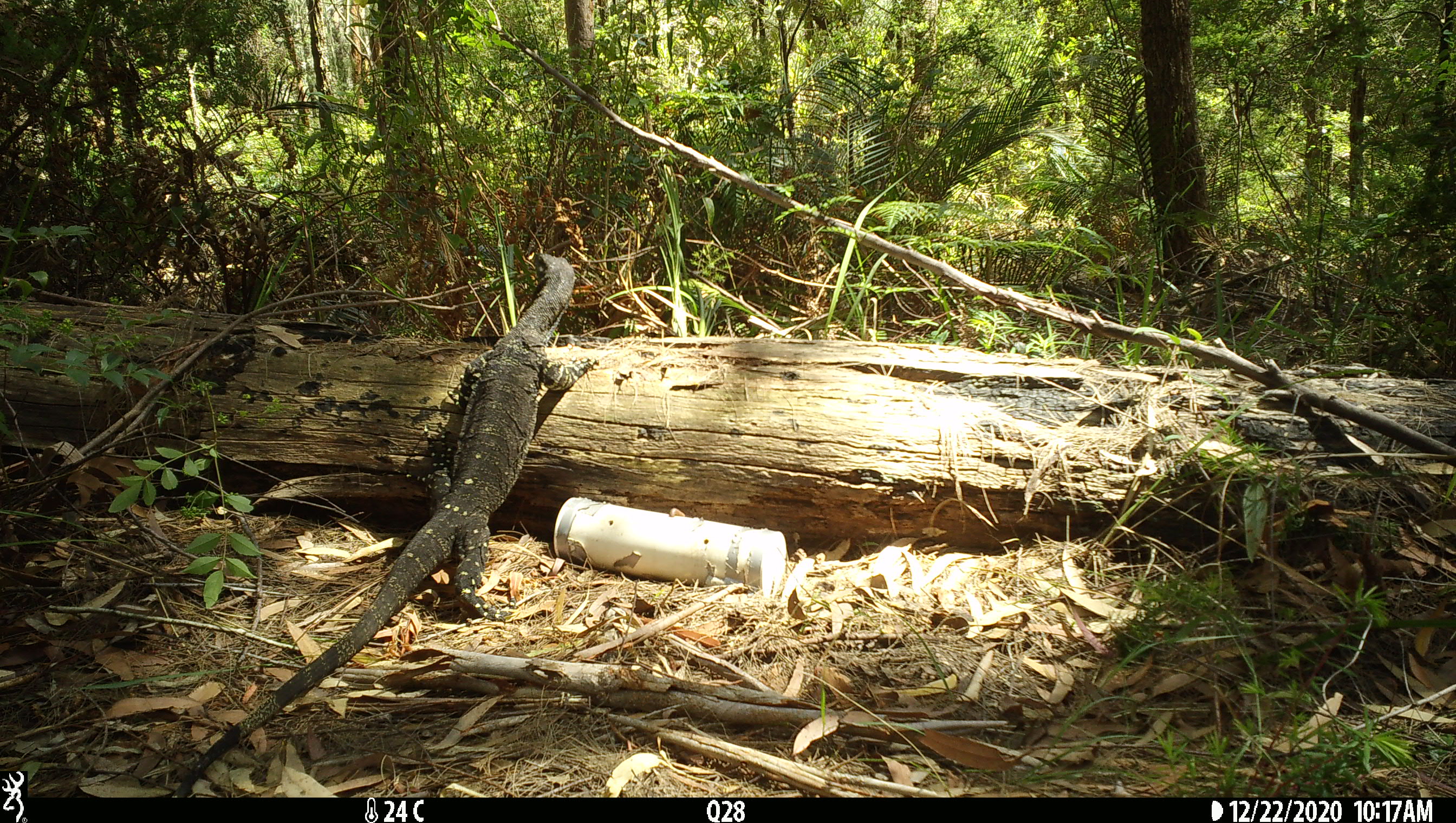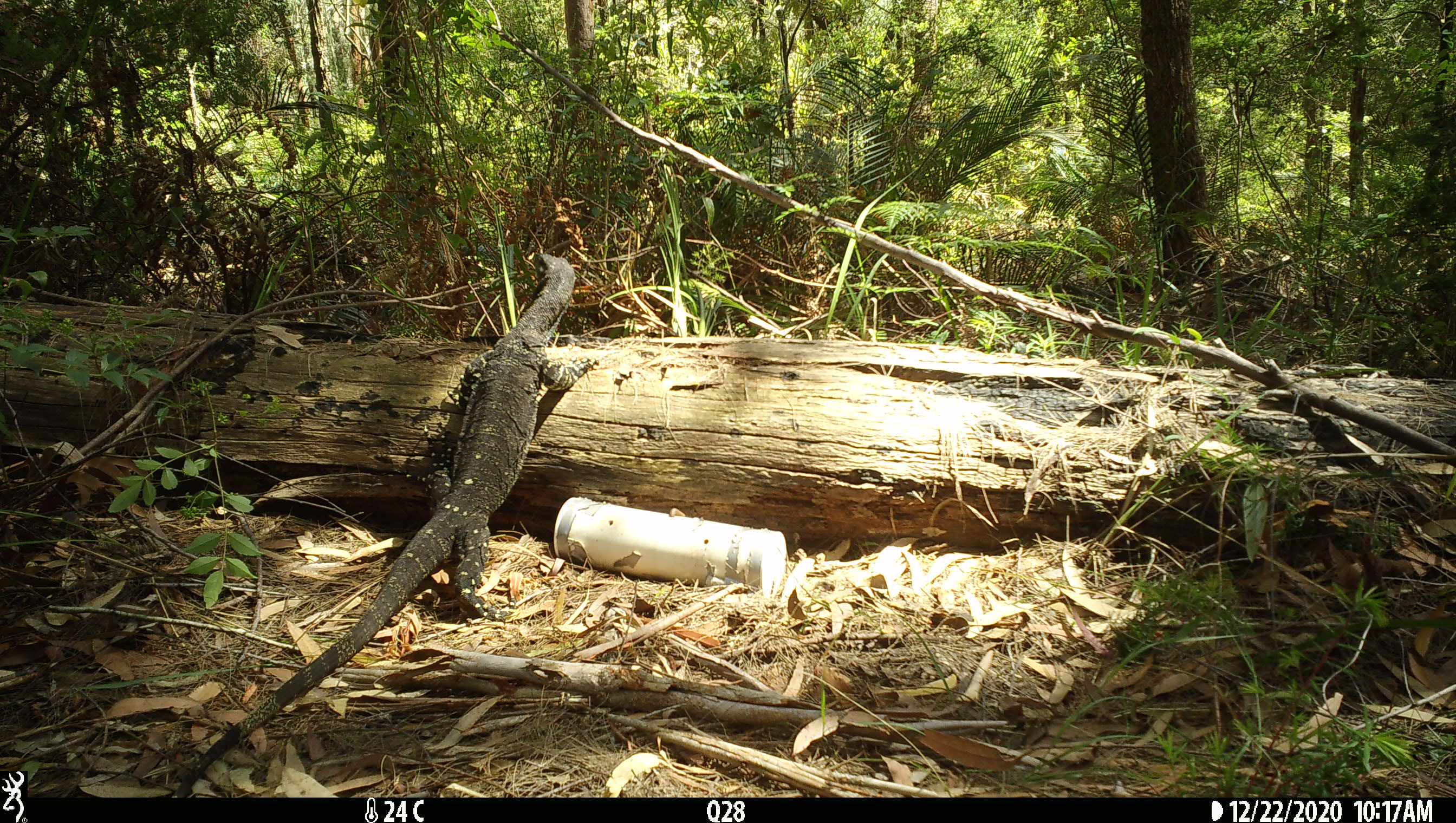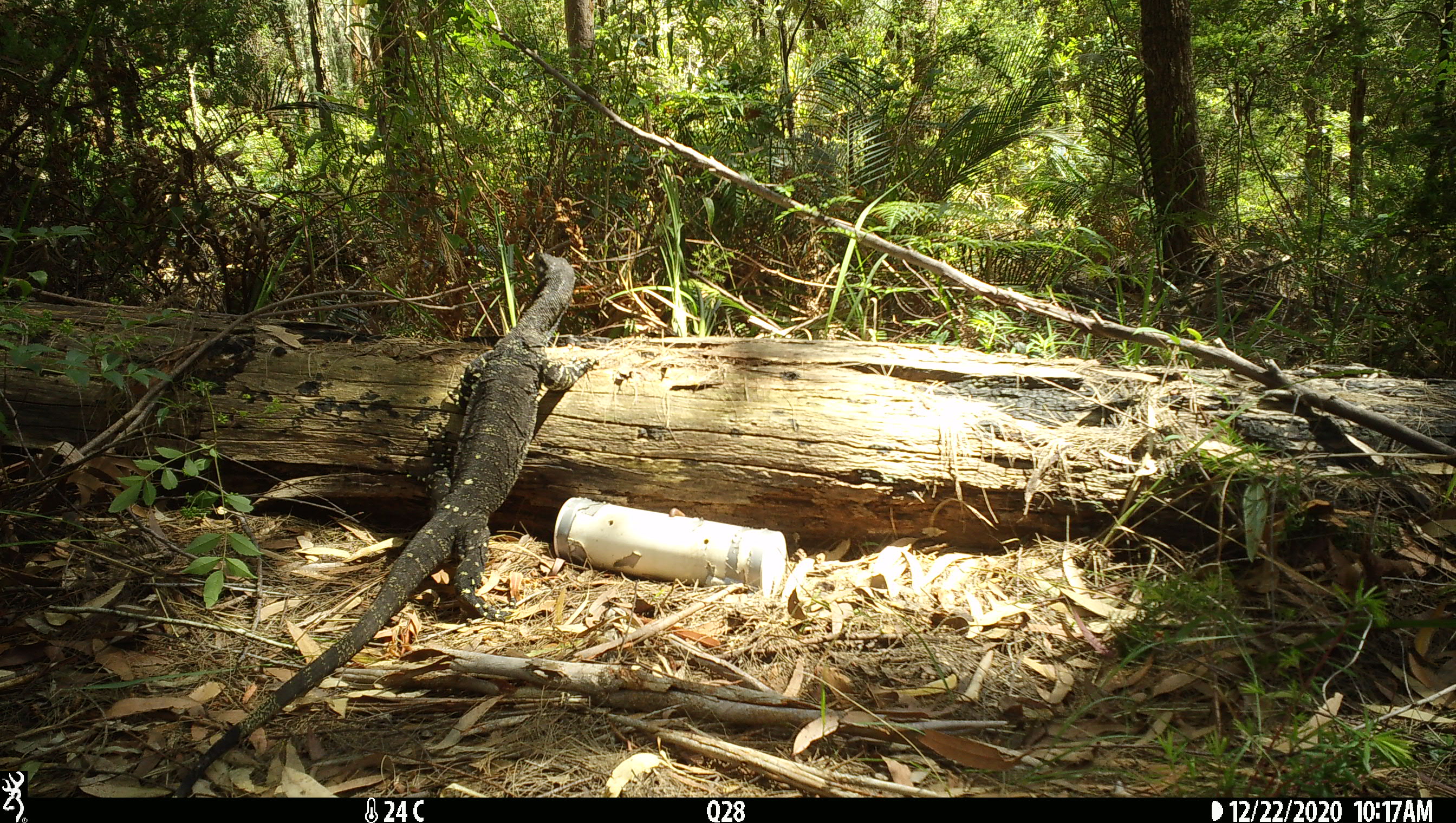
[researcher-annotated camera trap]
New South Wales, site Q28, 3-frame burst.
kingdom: Animalia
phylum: Chordata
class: Reptilia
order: Squamata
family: Varanidae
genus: Varanus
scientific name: Varanus varius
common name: lace monitor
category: goanna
Goanna (lace monitor) (Varanus varius).